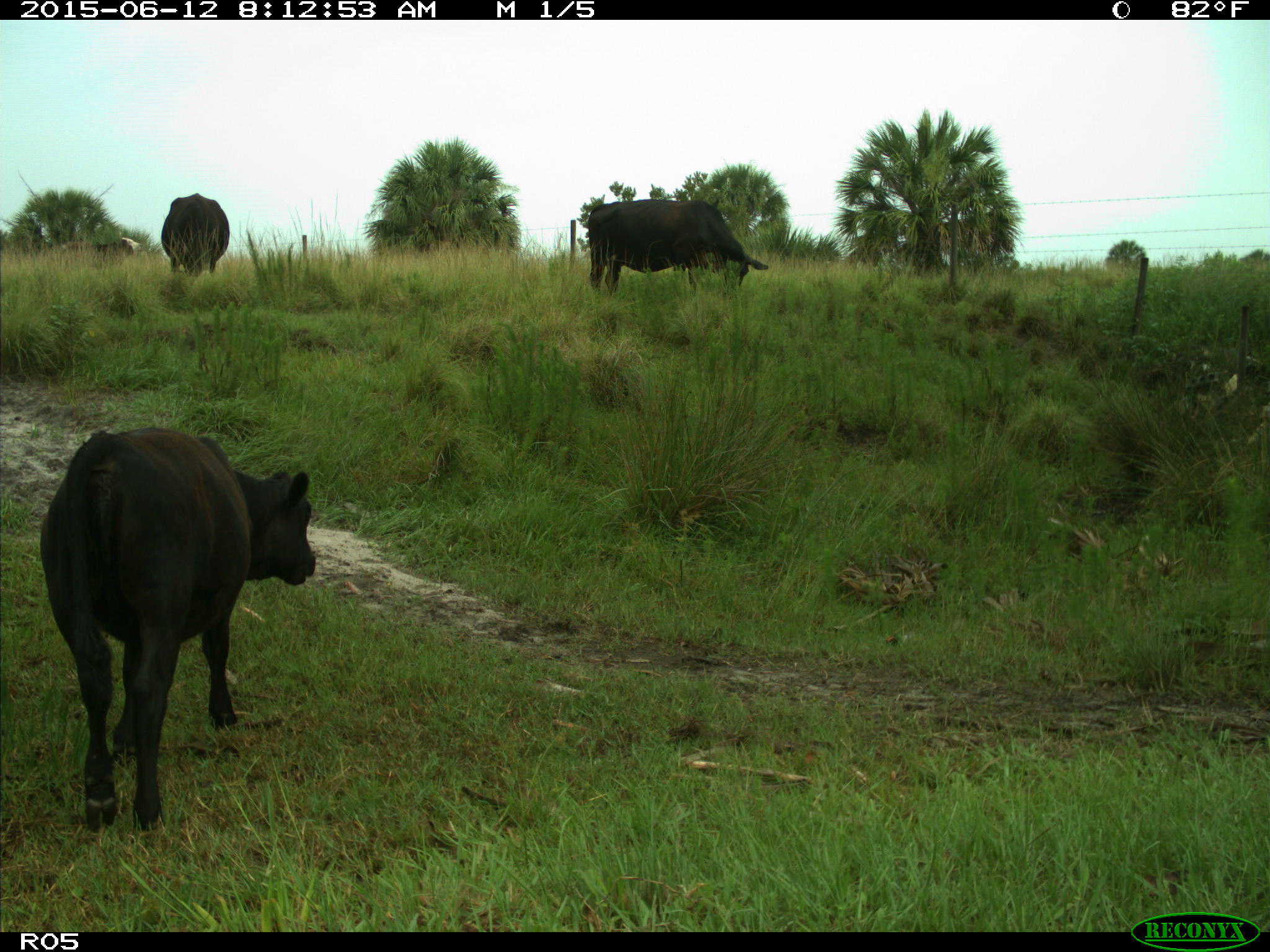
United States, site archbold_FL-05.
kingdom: Animalia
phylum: Chordata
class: Mammalia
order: Artiodactyla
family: Bovidae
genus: Bos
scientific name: Bos taurus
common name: domestic cow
Bos taurus (domestic cow).